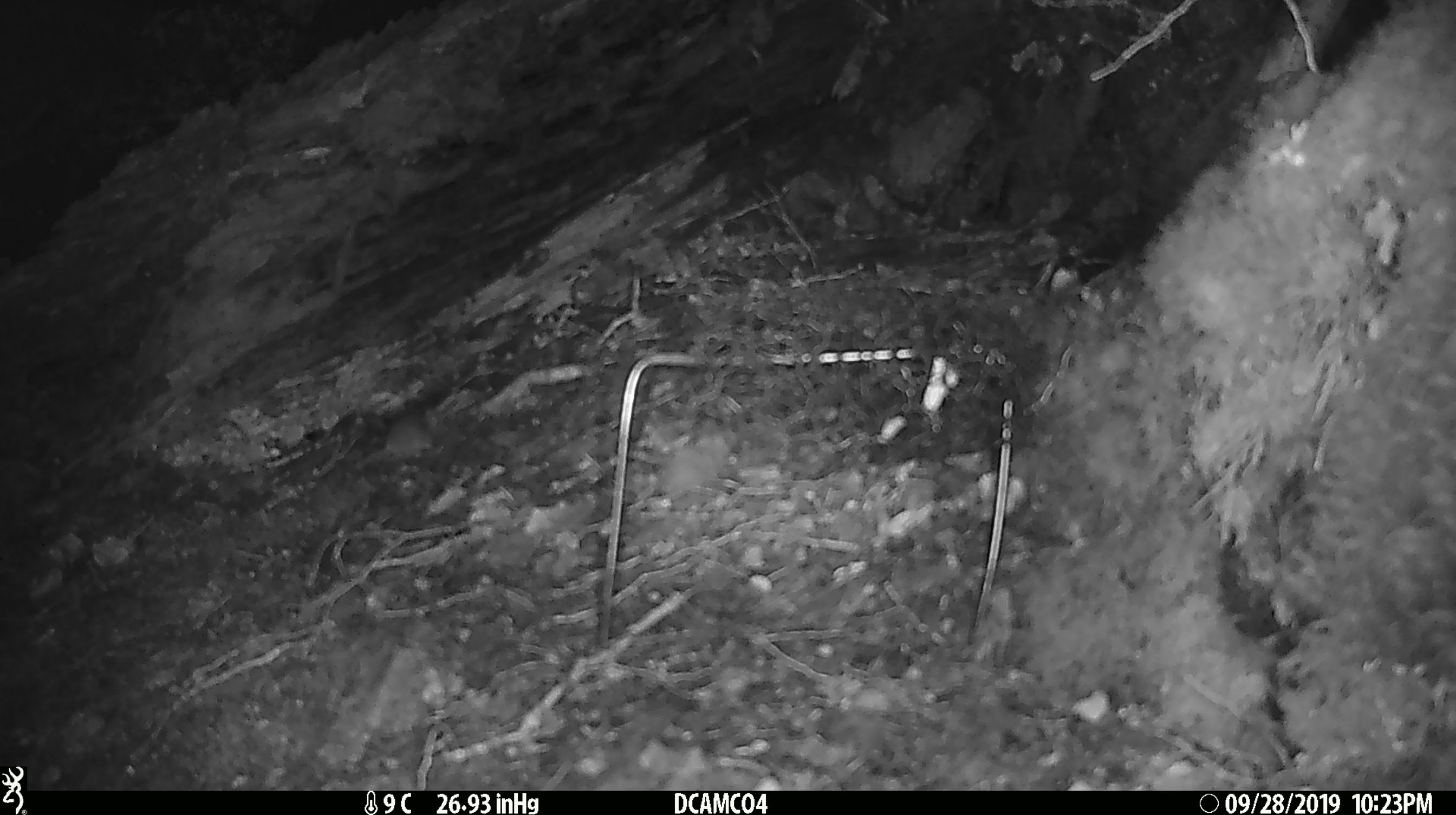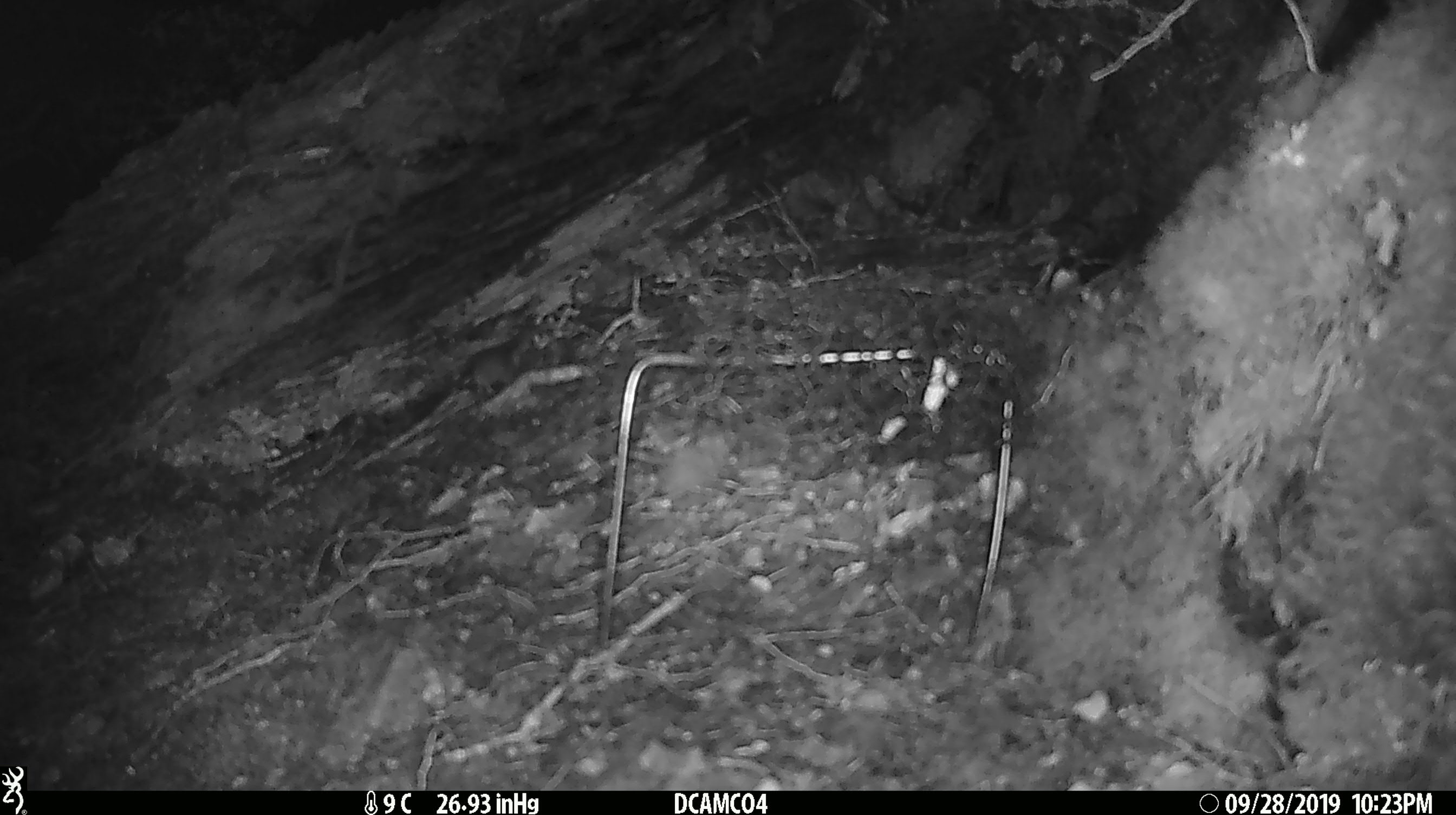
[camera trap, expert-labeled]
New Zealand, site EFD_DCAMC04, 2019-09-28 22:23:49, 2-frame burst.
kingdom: Animalia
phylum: Chordata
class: Mammalia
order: Rodentia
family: Muridae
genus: Mus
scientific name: Mus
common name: mouse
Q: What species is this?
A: Mouse (Mus).